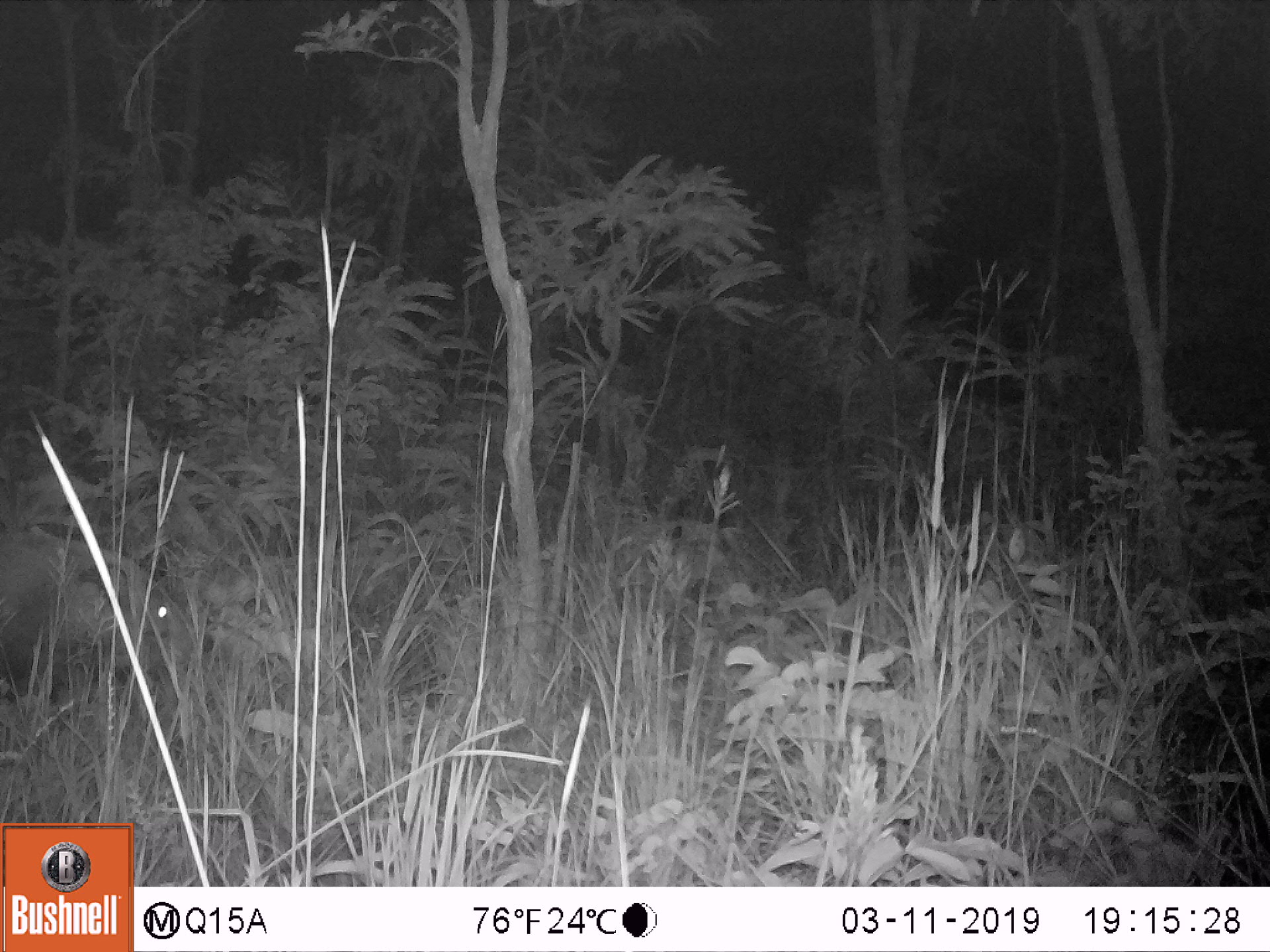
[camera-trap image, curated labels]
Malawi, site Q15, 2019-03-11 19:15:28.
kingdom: Animalia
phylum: Chordata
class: Mammalia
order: Artiodactyla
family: Suidae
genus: Potamochoerus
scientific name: Potamochoerus larvatus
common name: bushpig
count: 1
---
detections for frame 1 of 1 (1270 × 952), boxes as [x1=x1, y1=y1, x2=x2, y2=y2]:
bushpig: [x1=0, y1=531, x2=203, y2=698]